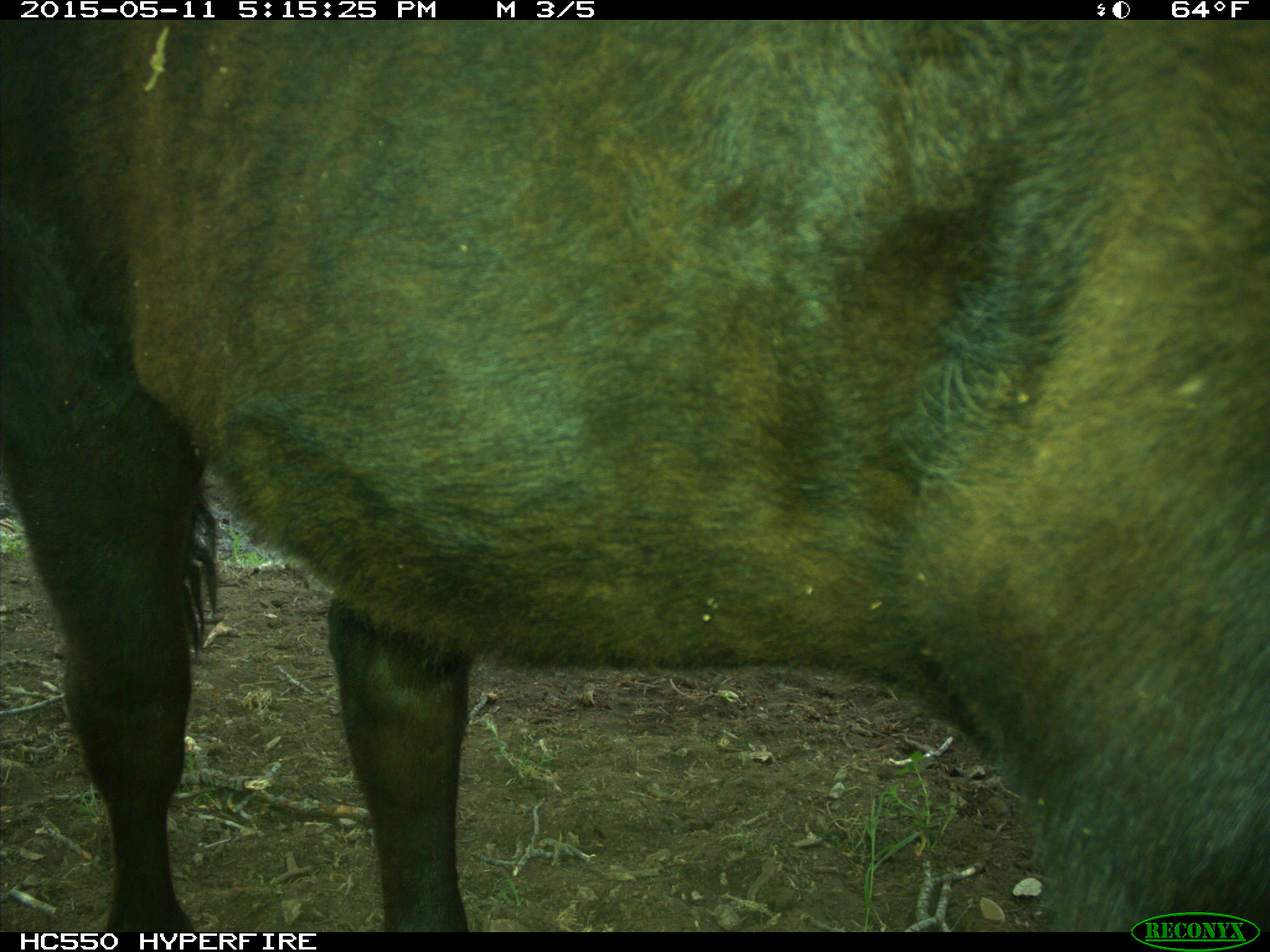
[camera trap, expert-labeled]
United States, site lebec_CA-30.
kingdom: Animalia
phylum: Chordata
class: Mammalia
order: Artiodactyla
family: Bovidae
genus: Bos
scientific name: Bos taurus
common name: domestic cow